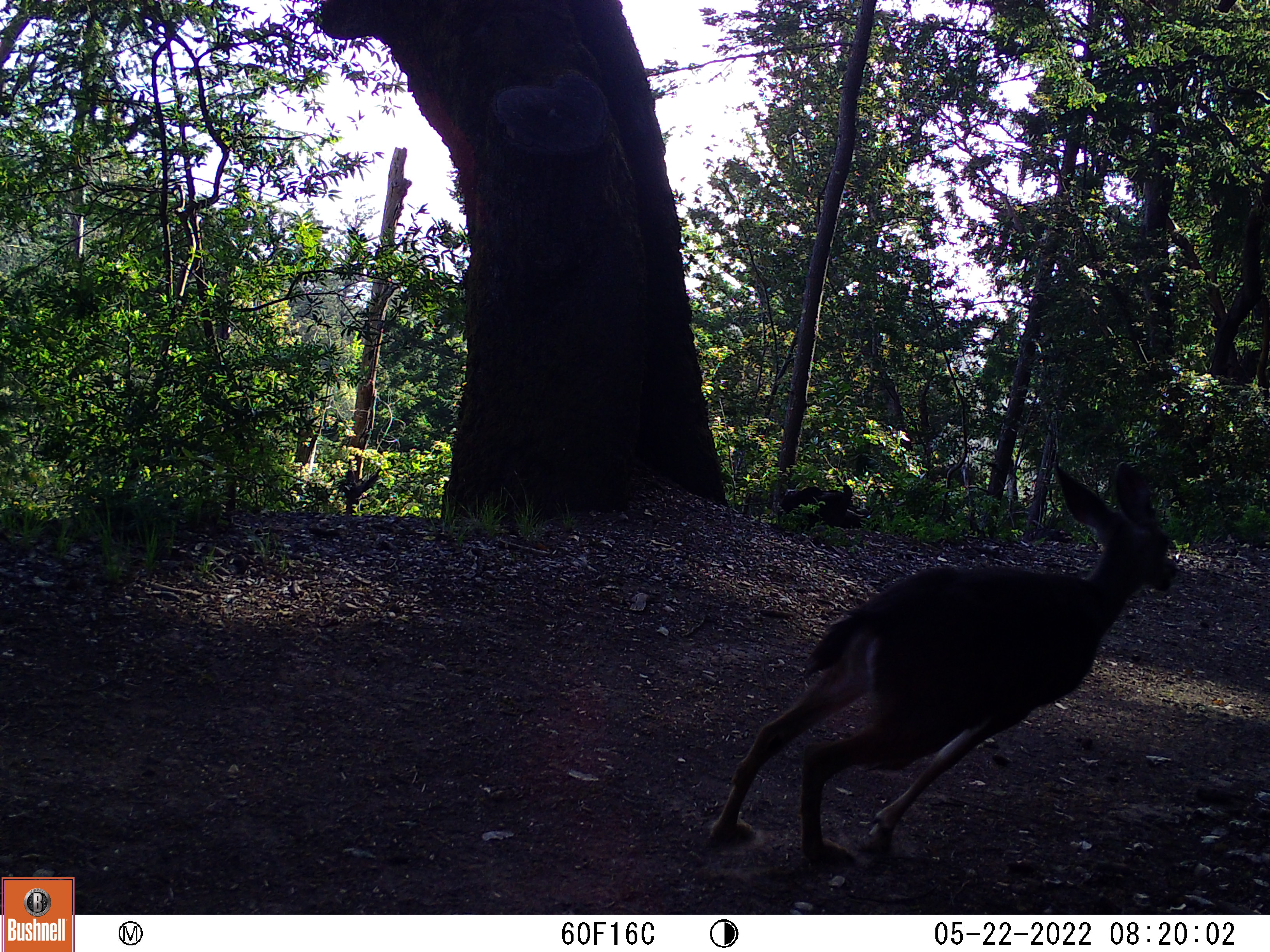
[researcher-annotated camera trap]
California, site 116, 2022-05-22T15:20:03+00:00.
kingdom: Animalia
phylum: Chordata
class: Mammalia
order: Artiodactyla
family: Cervidae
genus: Odocoileus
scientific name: Odocoileus hemionus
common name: mule deer